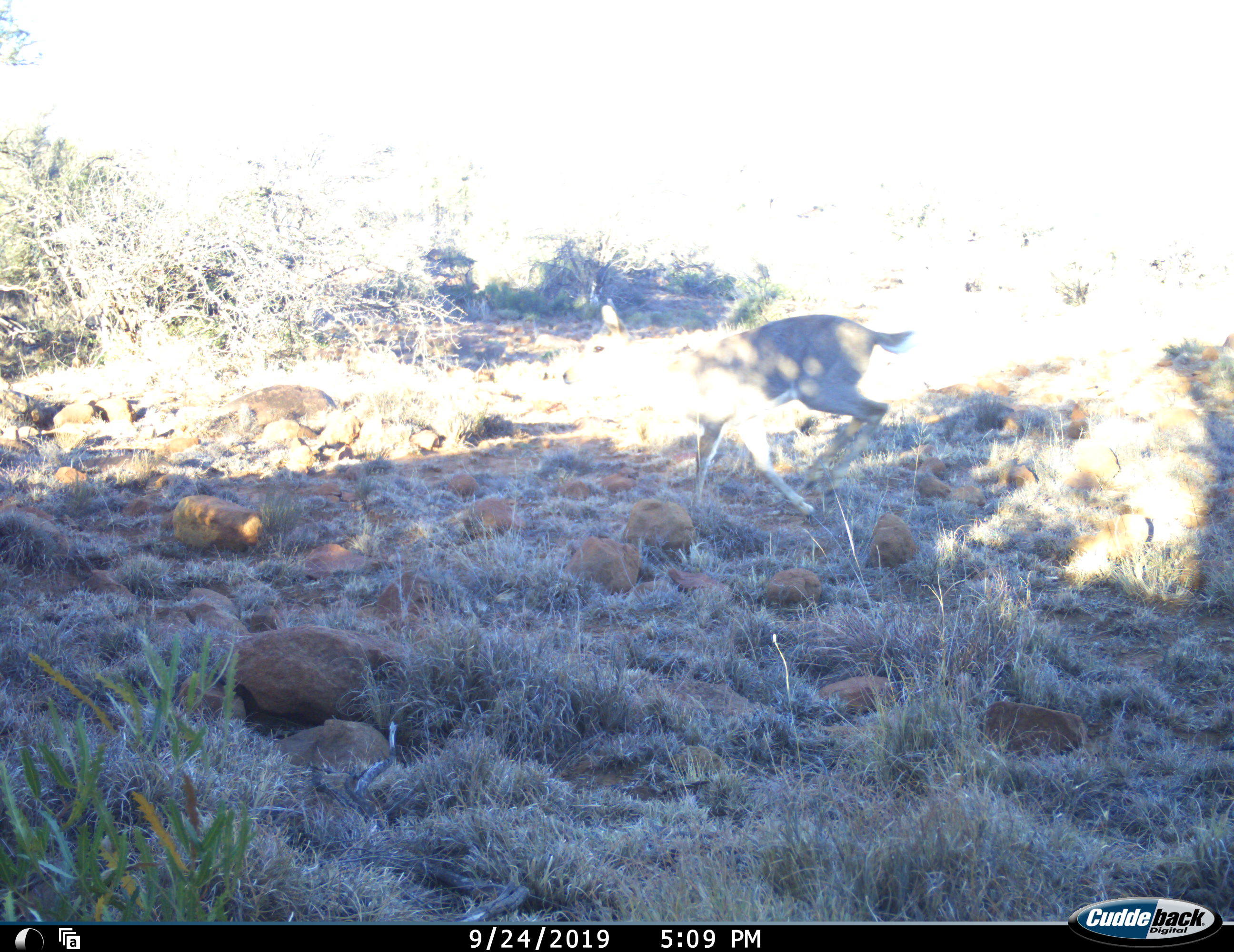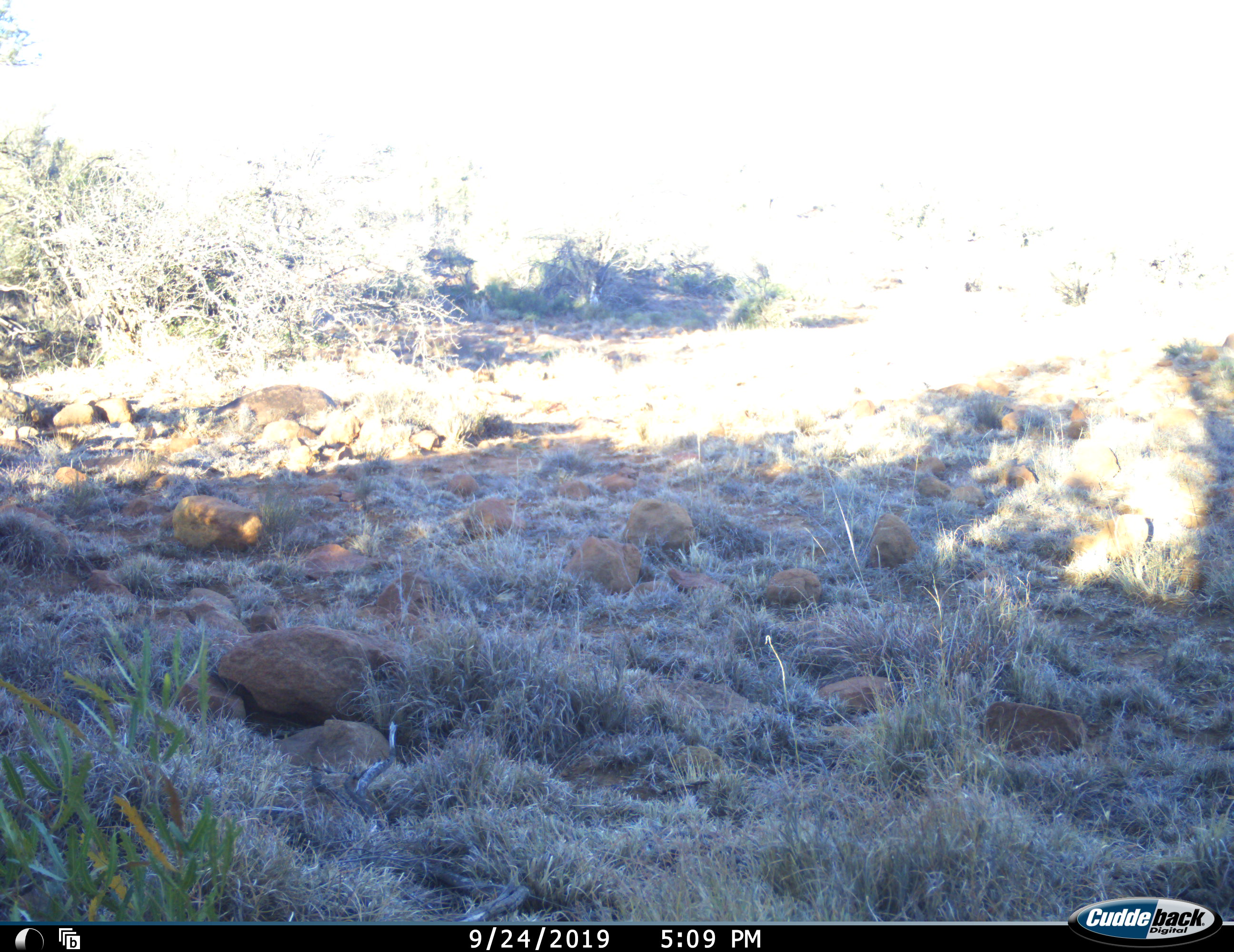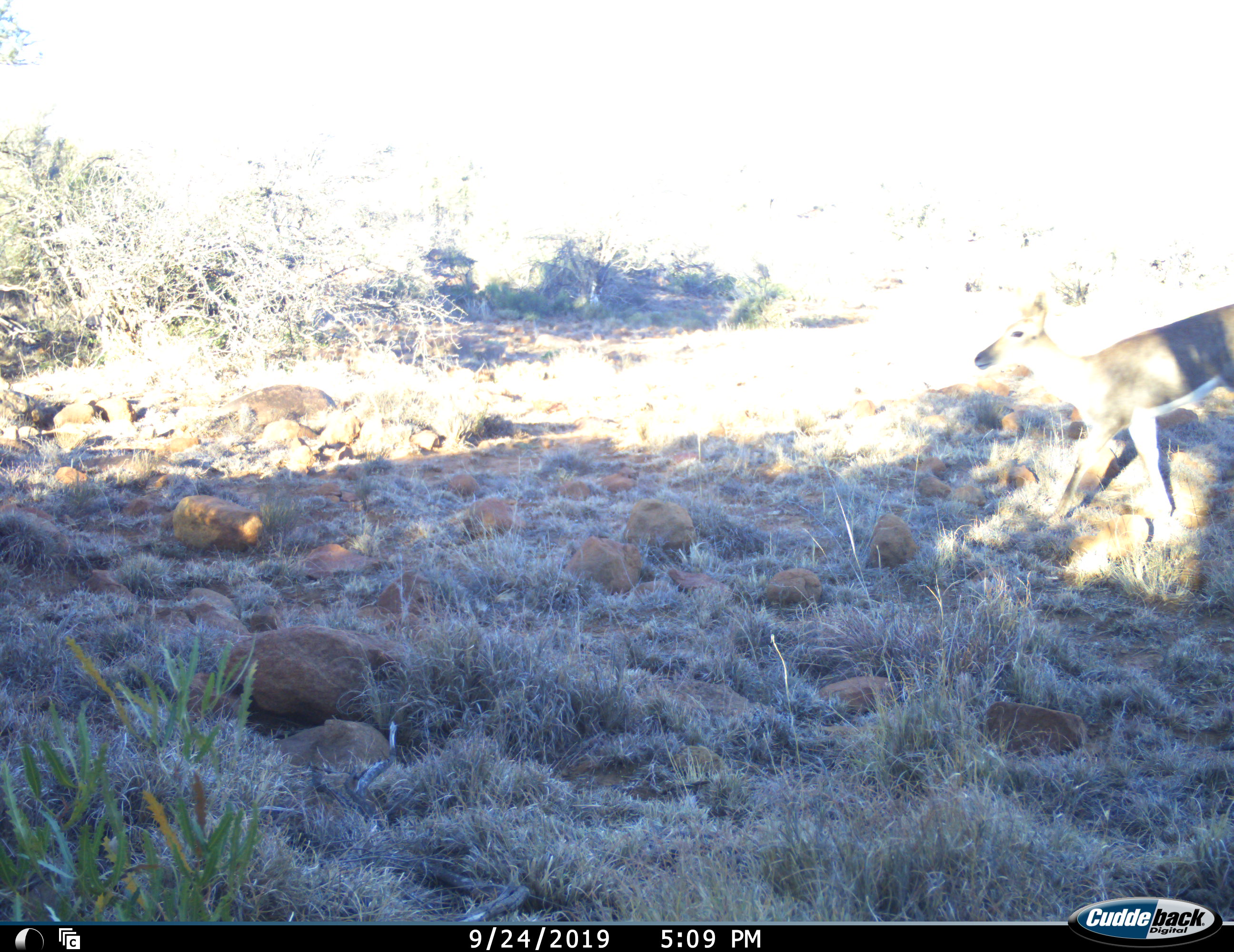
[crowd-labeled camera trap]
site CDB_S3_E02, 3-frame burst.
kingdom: Animalia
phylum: Chordata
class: Mammalia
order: Artiodactyla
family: Bovidae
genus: Redunca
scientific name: Redunca fulvorufula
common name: mountain reedbuck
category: reedbuckmountain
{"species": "reedbuckmountain (mountain reedbuck) (Redunca fulvorufula)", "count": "2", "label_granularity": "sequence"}